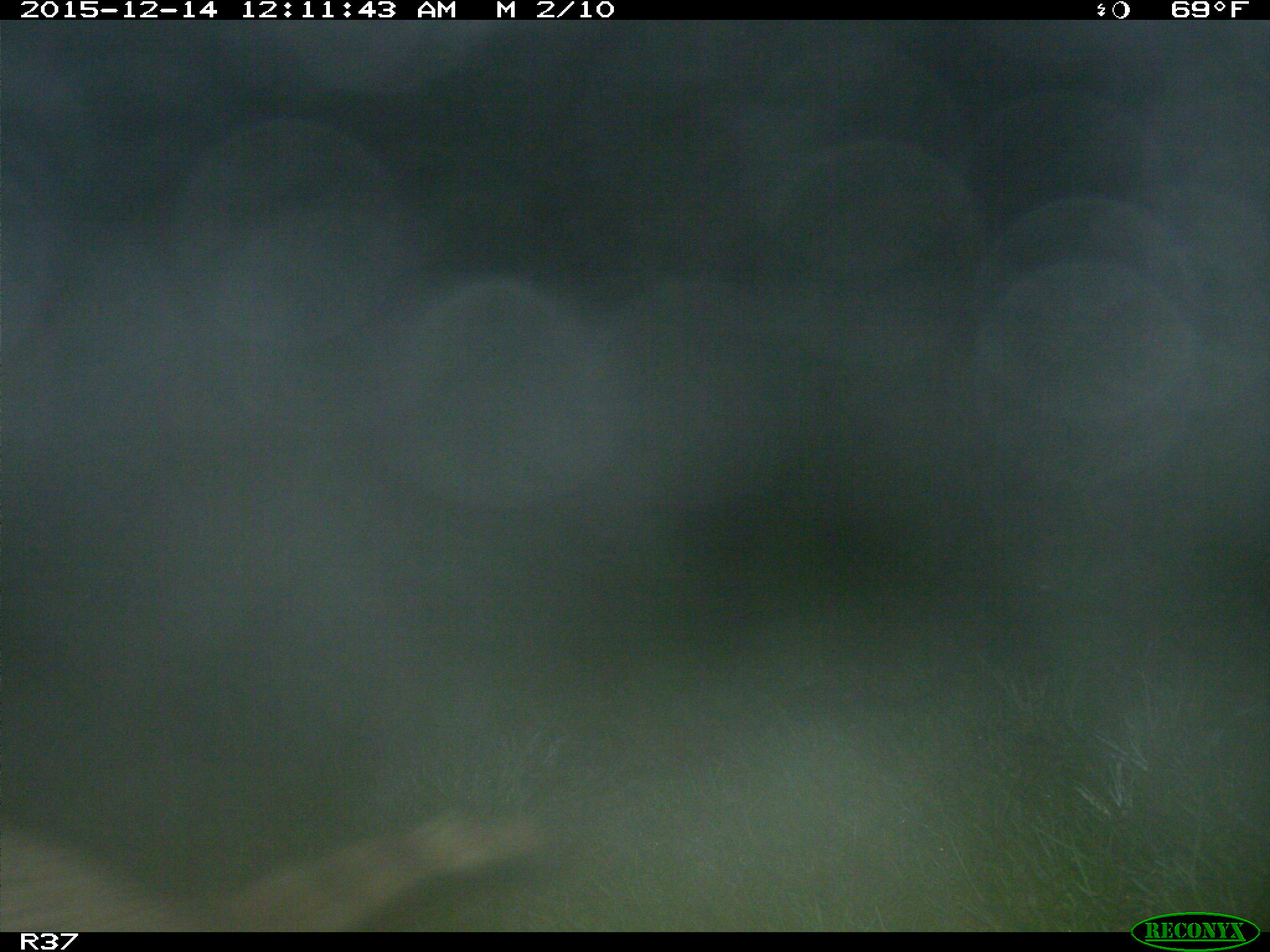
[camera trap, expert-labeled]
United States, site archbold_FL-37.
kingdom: Animalia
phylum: Chordata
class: Mammalia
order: Carnivora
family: Procyonidae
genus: Procyon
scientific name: Procyon lotor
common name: common raccoon